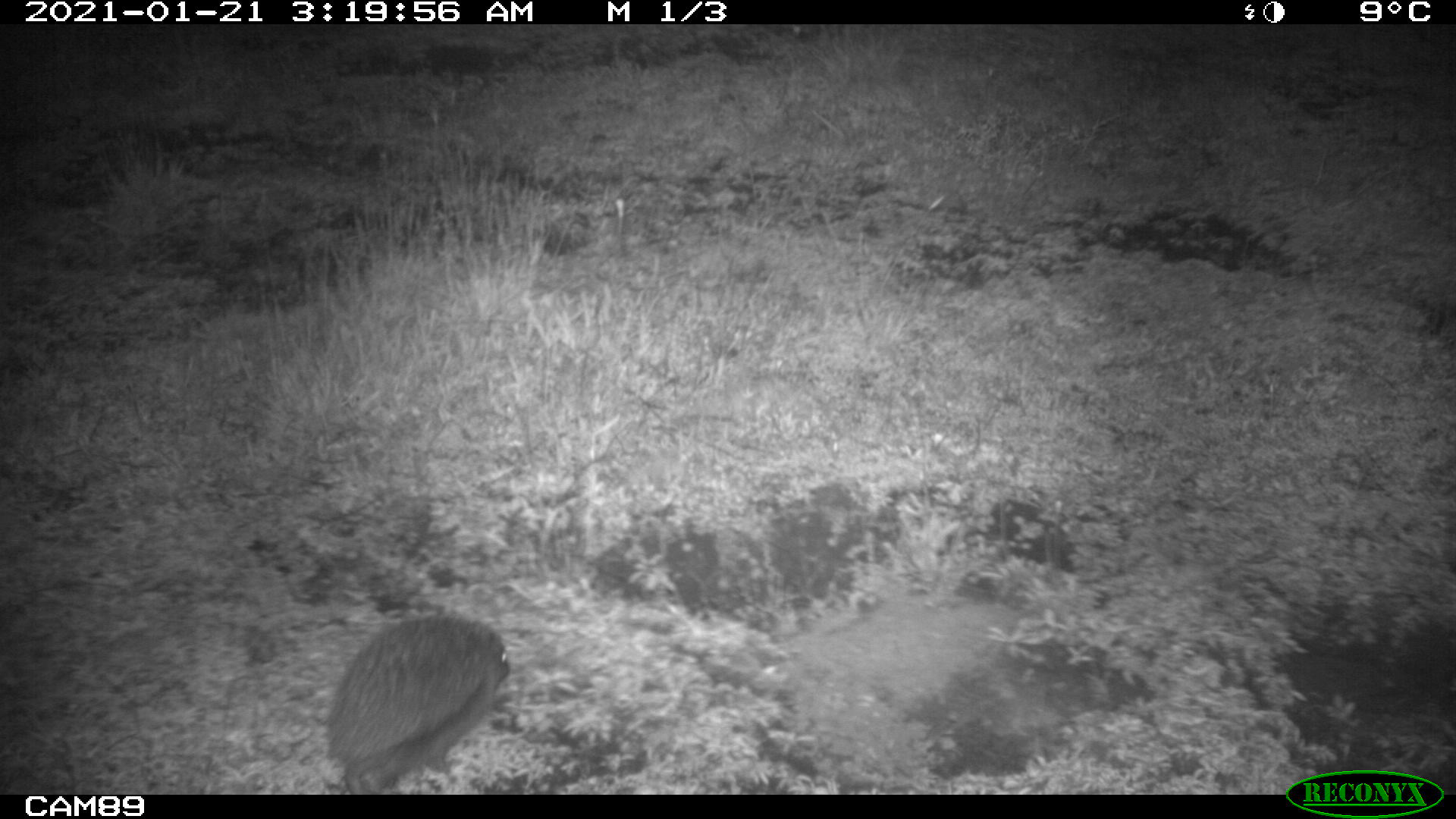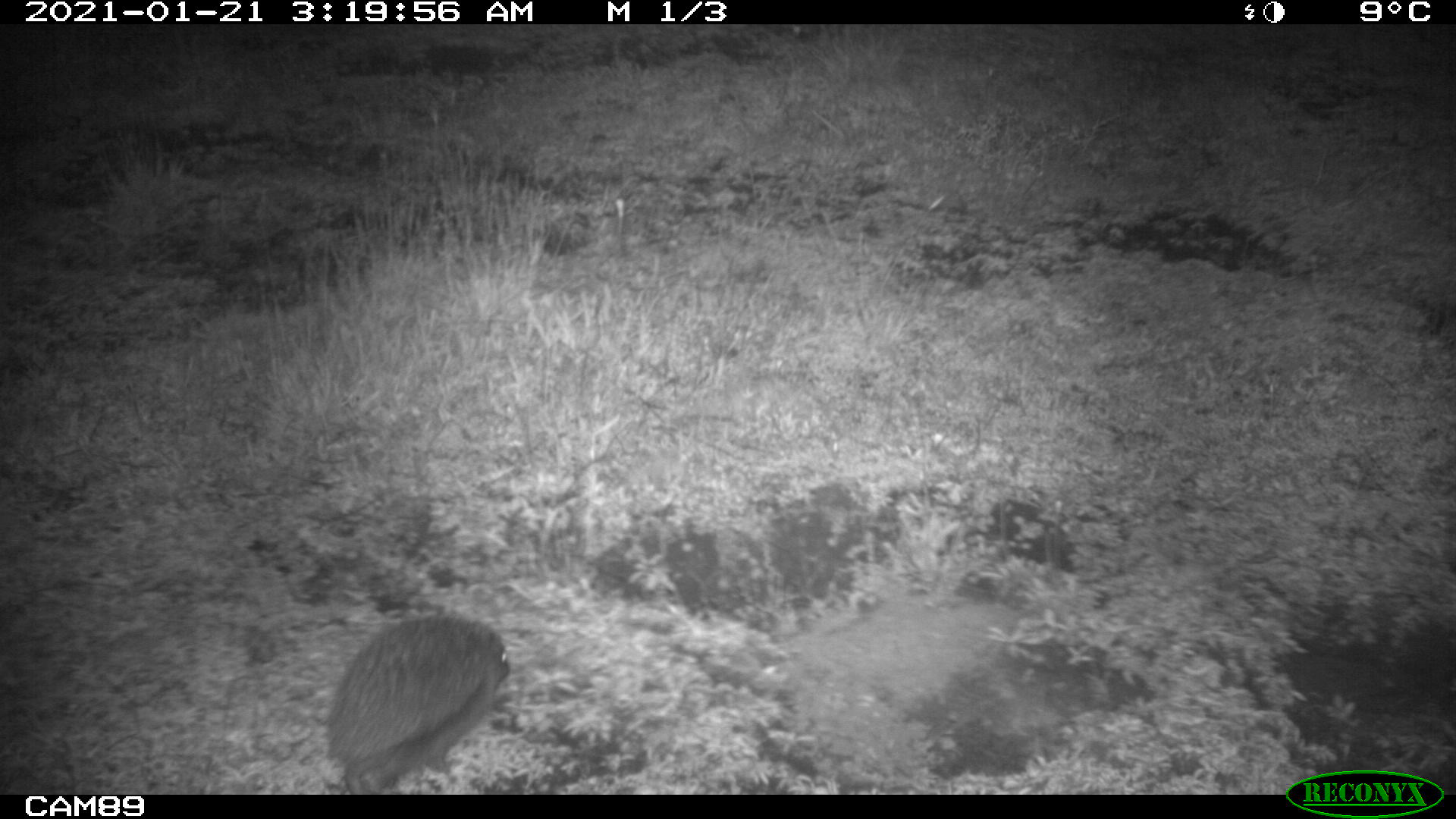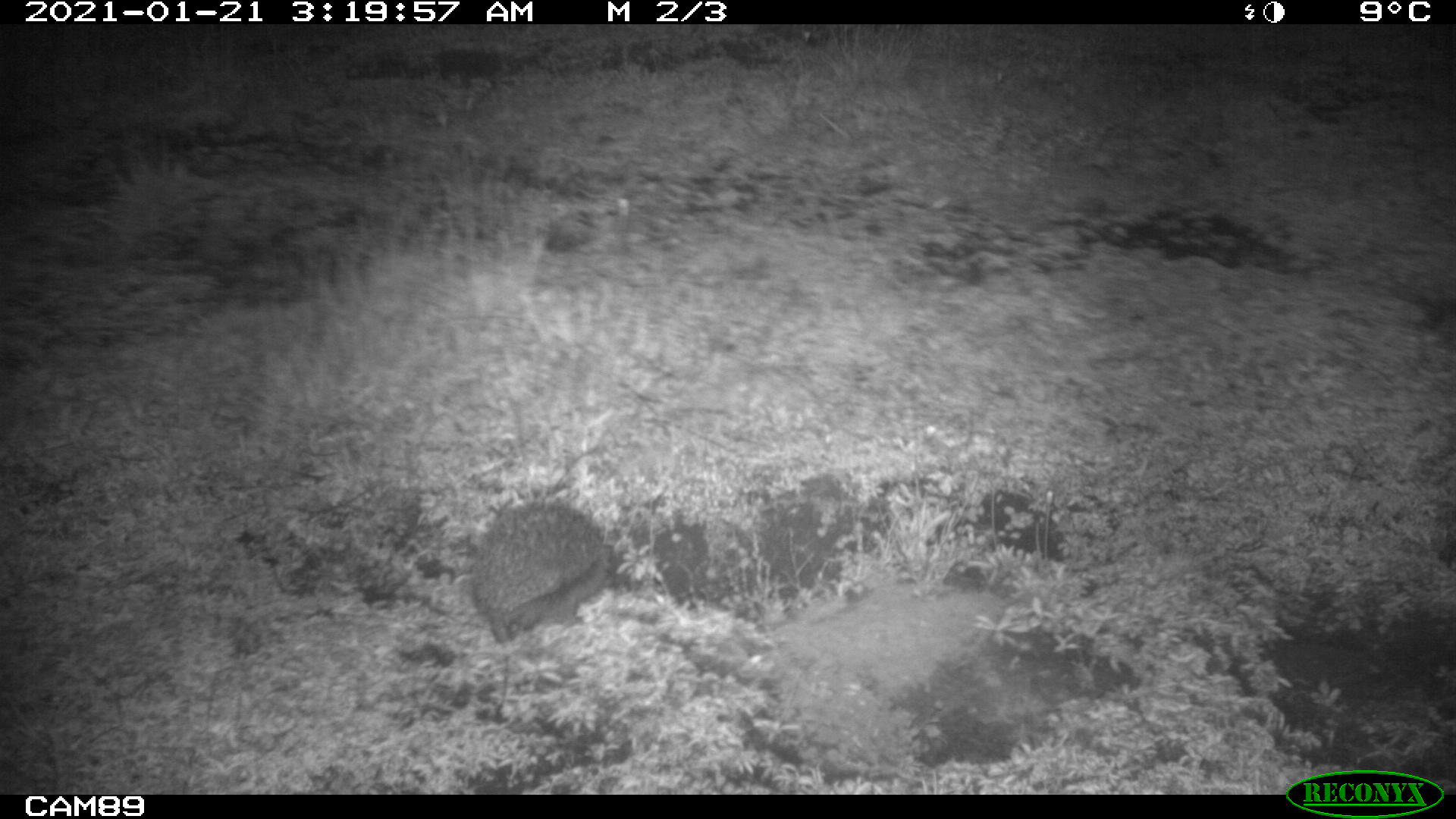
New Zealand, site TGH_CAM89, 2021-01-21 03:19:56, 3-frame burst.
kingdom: Animalia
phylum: Chordata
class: Mammalia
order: Eulipotyphla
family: Erinaceidae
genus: Erinaceus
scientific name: Erinaceus europaeus europaeus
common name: european hedgehog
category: hedgehog